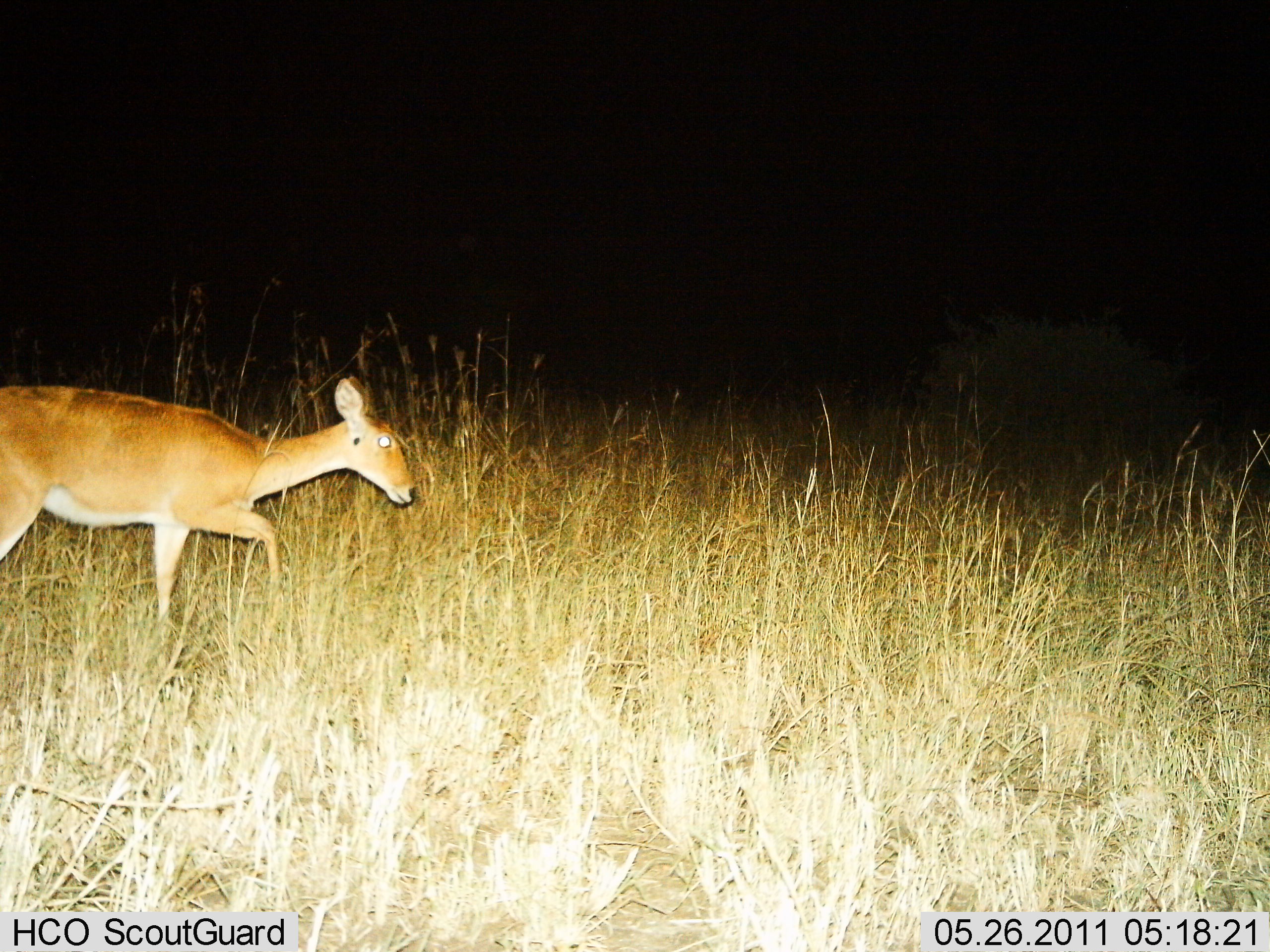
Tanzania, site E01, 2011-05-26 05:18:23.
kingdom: Animalia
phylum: Chordata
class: Mammalia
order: Artiodactyla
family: Bovidae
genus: Redunca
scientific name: Redunca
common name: reedbuck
Reedbuck (Redunca), count 1. Behavior (volunteer vote fractions): standing 0%, resting 0%, moving 100%, interacting 0%. Young present (vote fraction): 0%. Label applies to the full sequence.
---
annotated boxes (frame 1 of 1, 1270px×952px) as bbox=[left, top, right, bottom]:
animal: bbox=[0, 380, 421, 634]